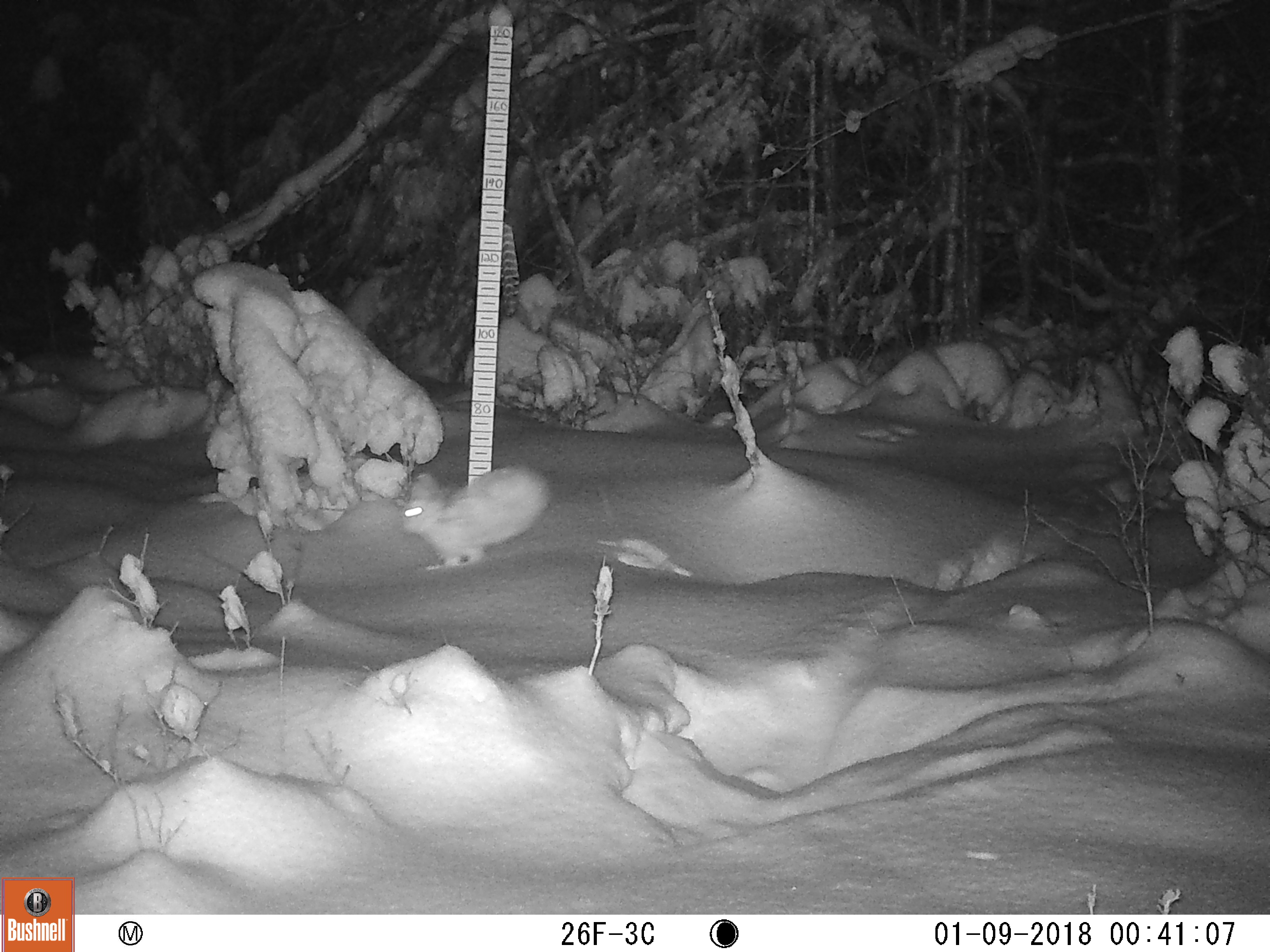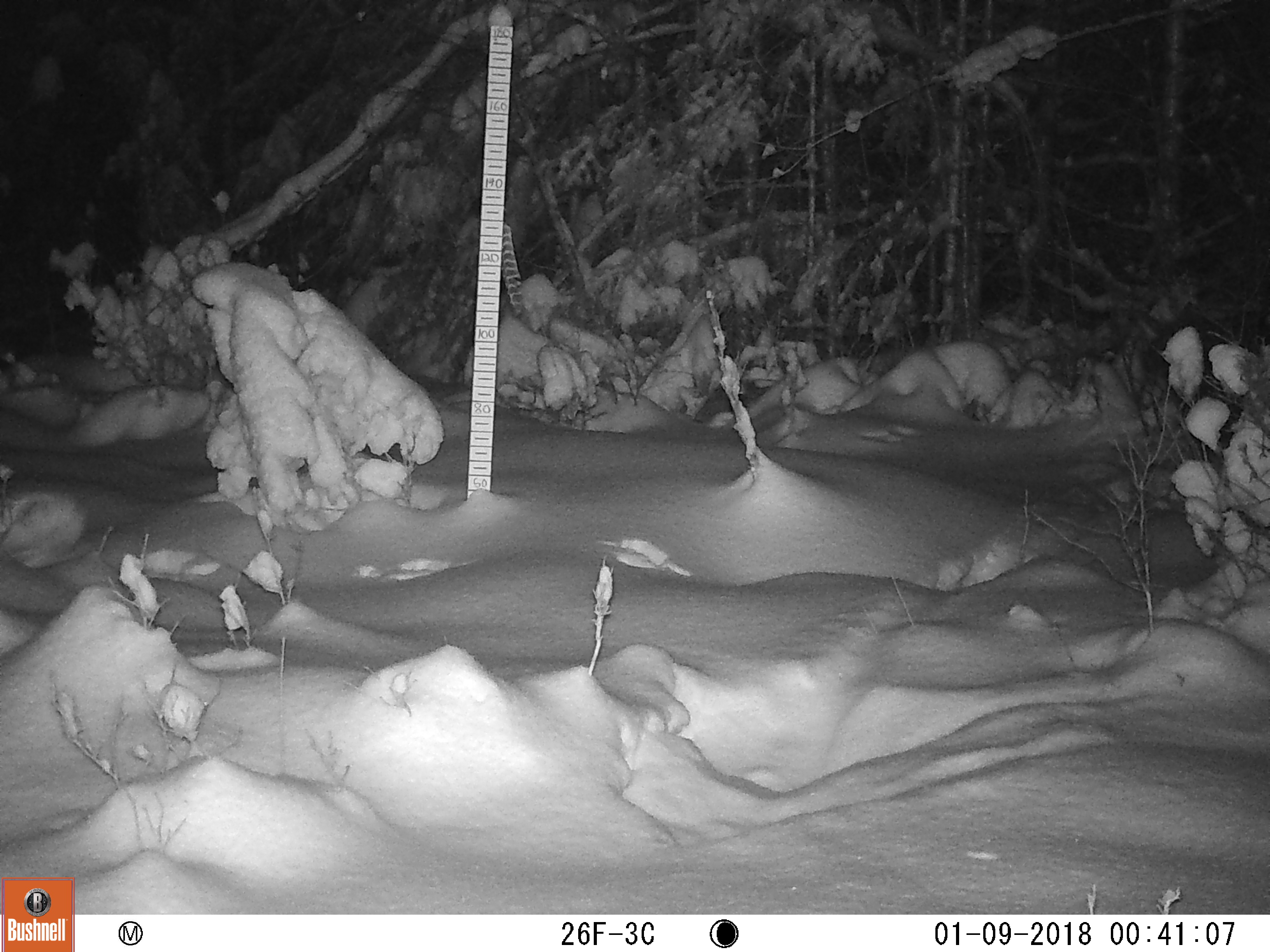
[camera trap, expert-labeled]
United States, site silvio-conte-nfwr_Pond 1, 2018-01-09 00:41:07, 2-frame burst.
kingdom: Animalia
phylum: Chordata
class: Mammalia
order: Lagomorpha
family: Leporidae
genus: Lepus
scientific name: Lepus americanus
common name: snowshoe hare